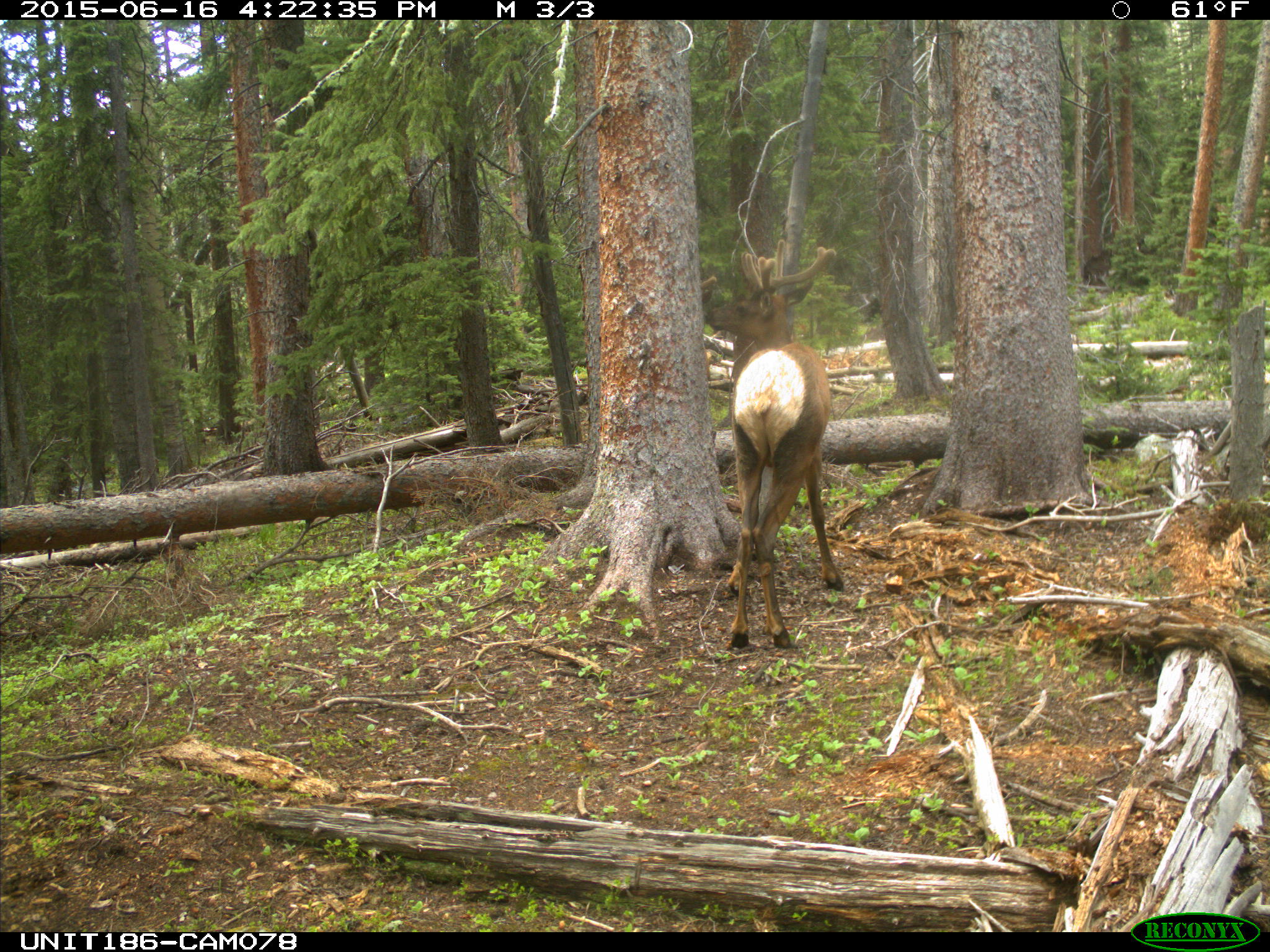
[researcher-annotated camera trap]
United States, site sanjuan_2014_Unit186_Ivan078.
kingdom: Animalia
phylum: Chordata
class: Mammalia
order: Artiodactyla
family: Cervidae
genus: Cervus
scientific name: Cervus elaphus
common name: red deer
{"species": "Cervus elaphus (red deer)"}